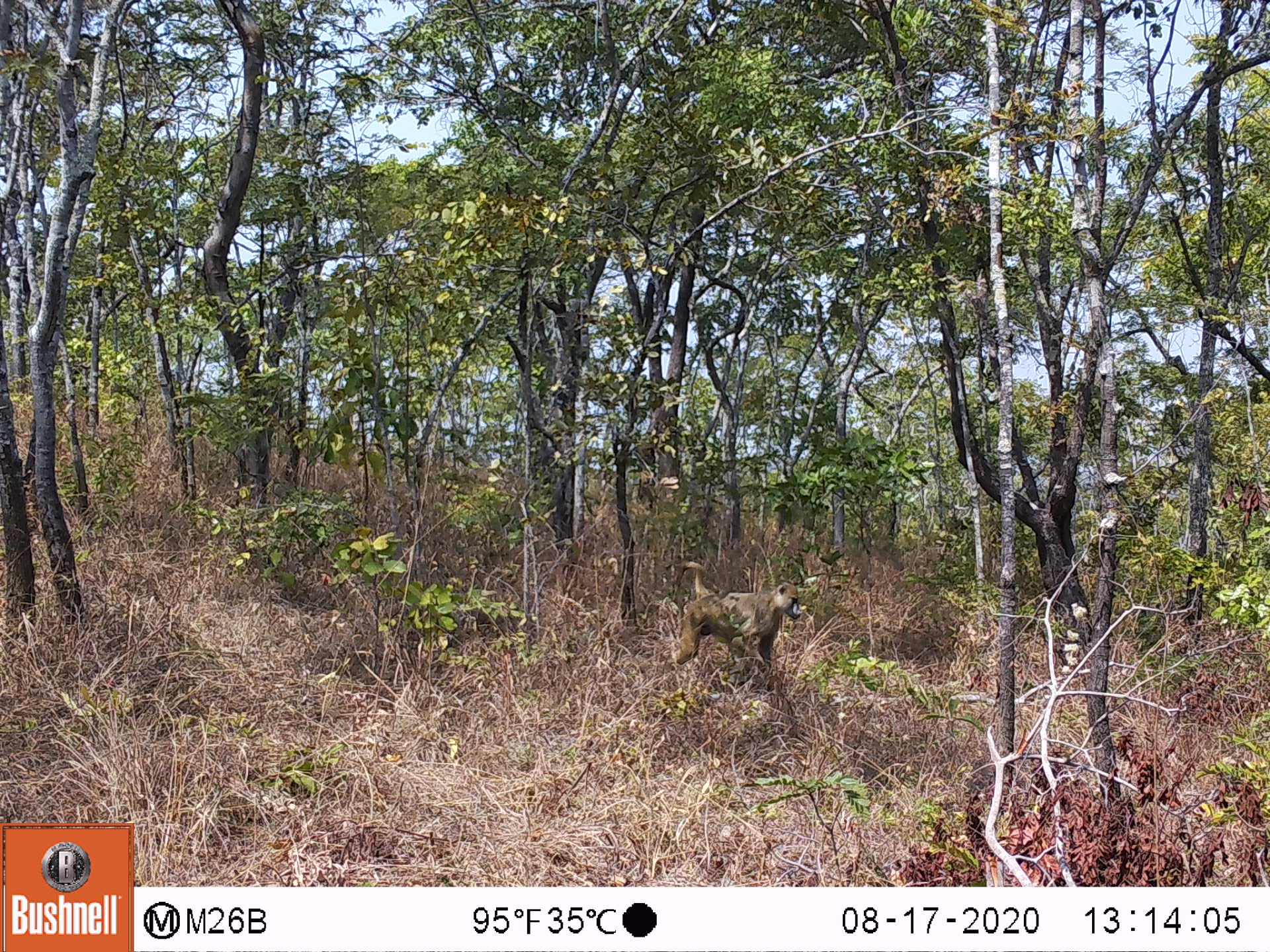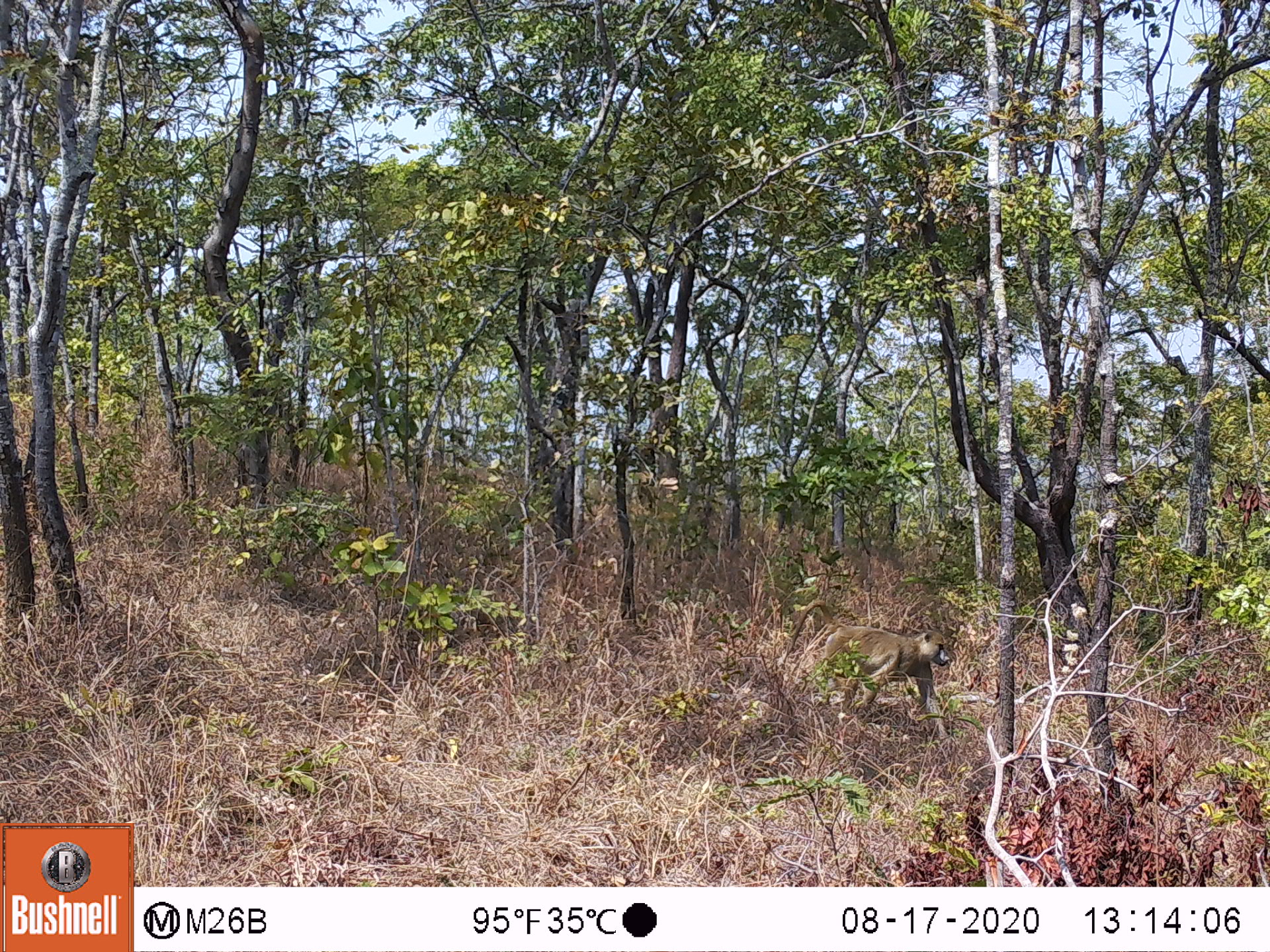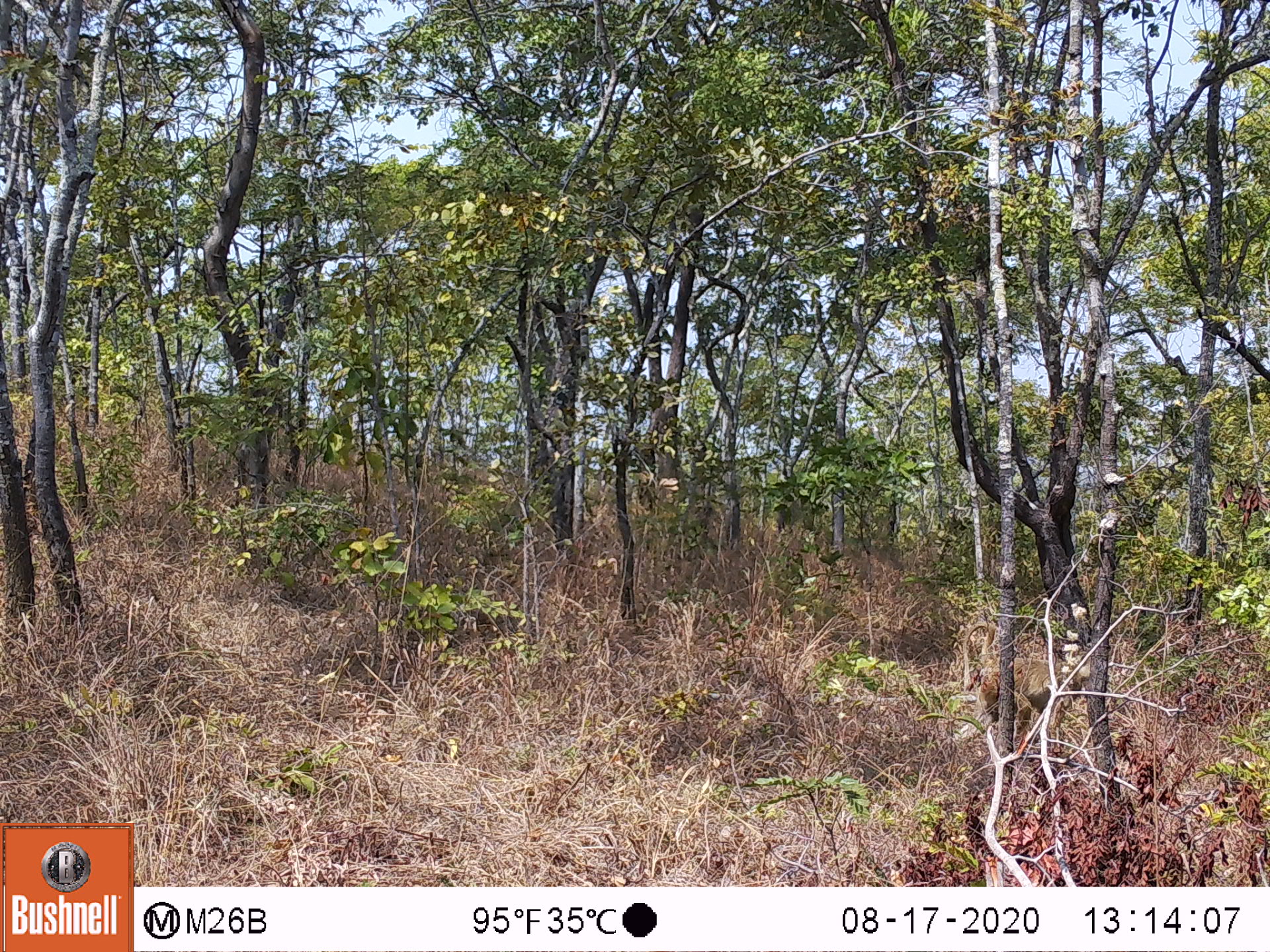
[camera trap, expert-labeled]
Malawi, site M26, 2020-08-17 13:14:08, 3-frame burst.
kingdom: Animalia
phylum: Chordata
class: Mammalia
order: Primates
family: Cercopithecidae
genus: Papio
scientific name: Papio cynocephalus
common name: yellow baboon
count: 1